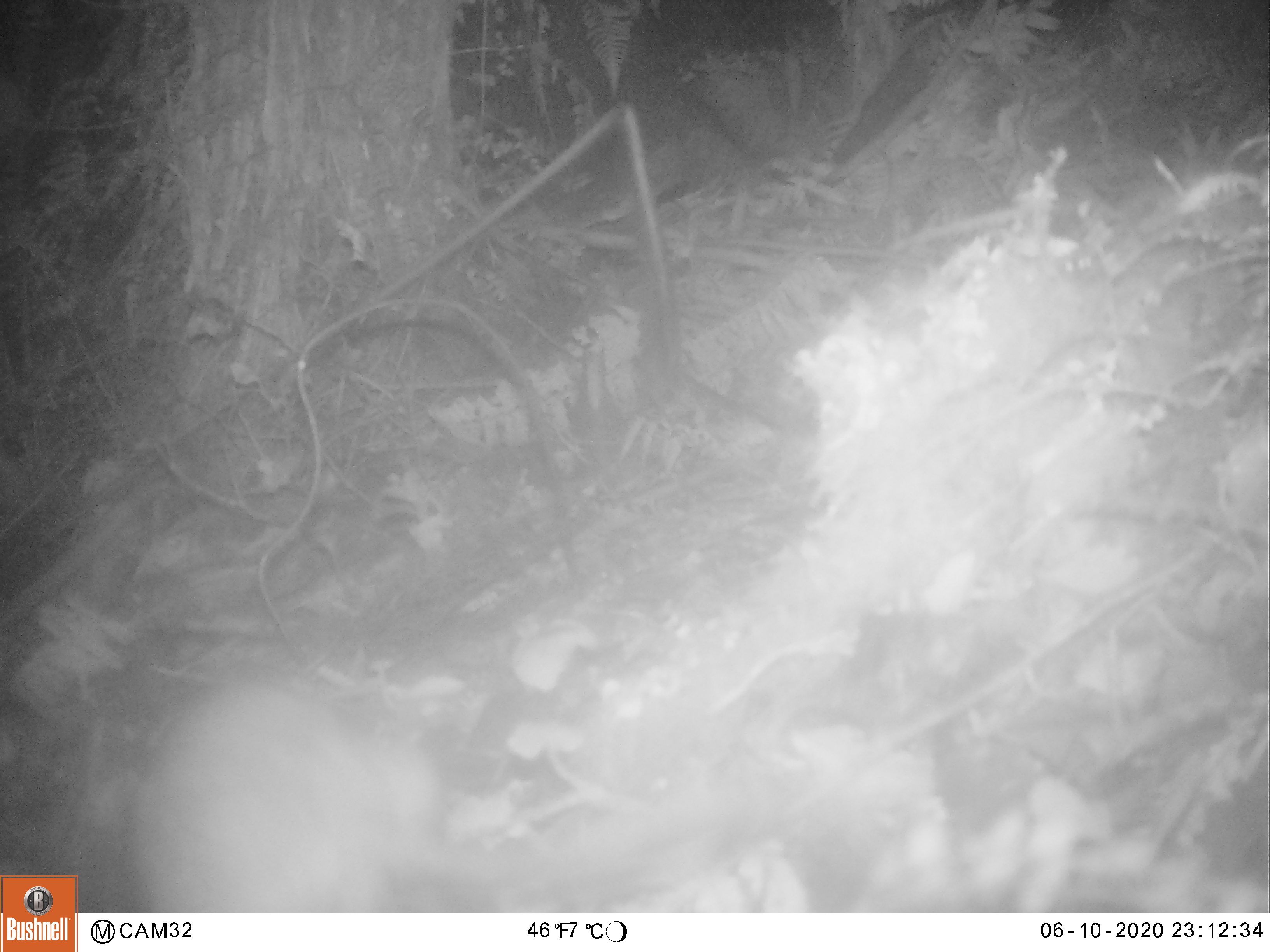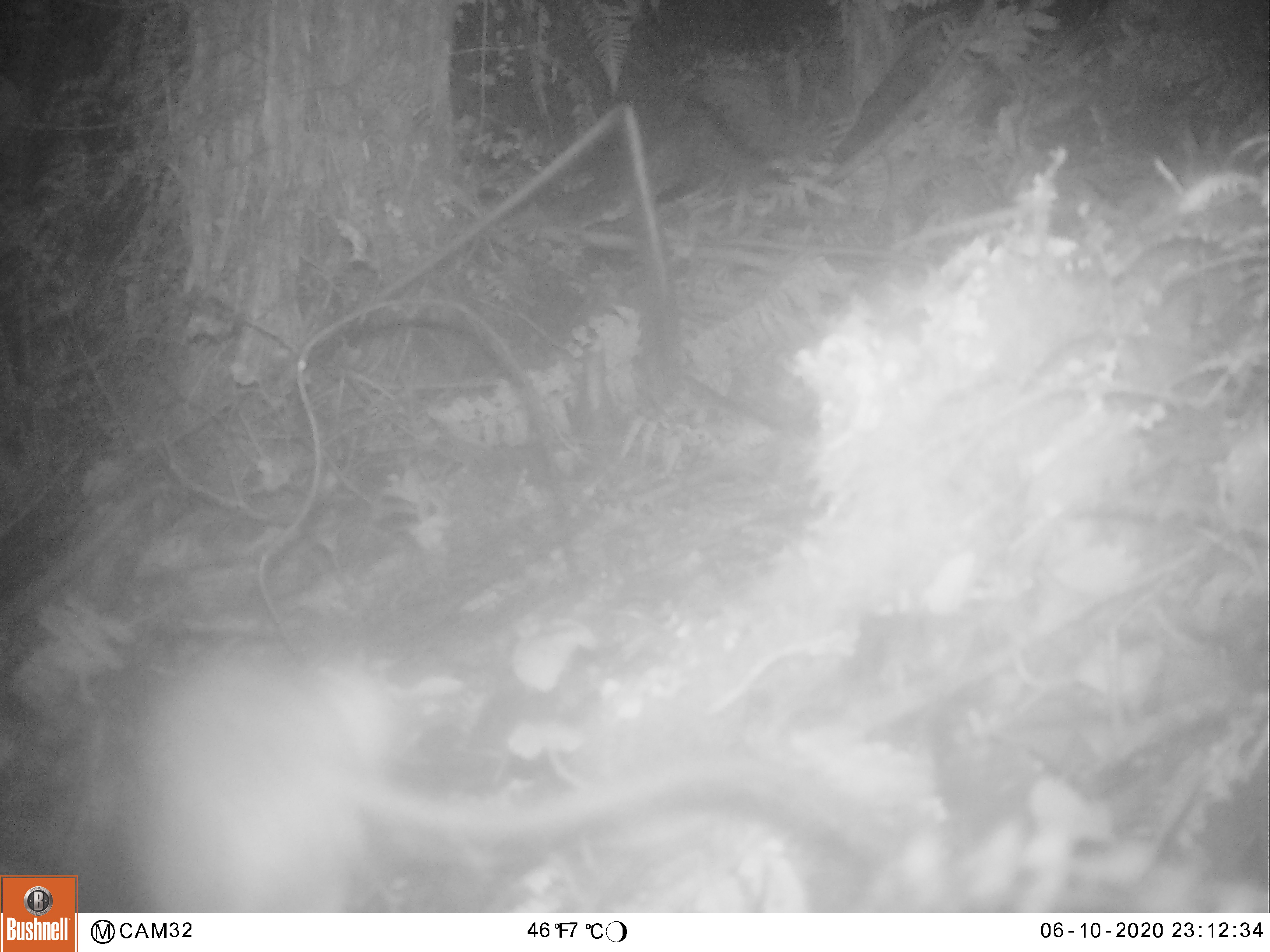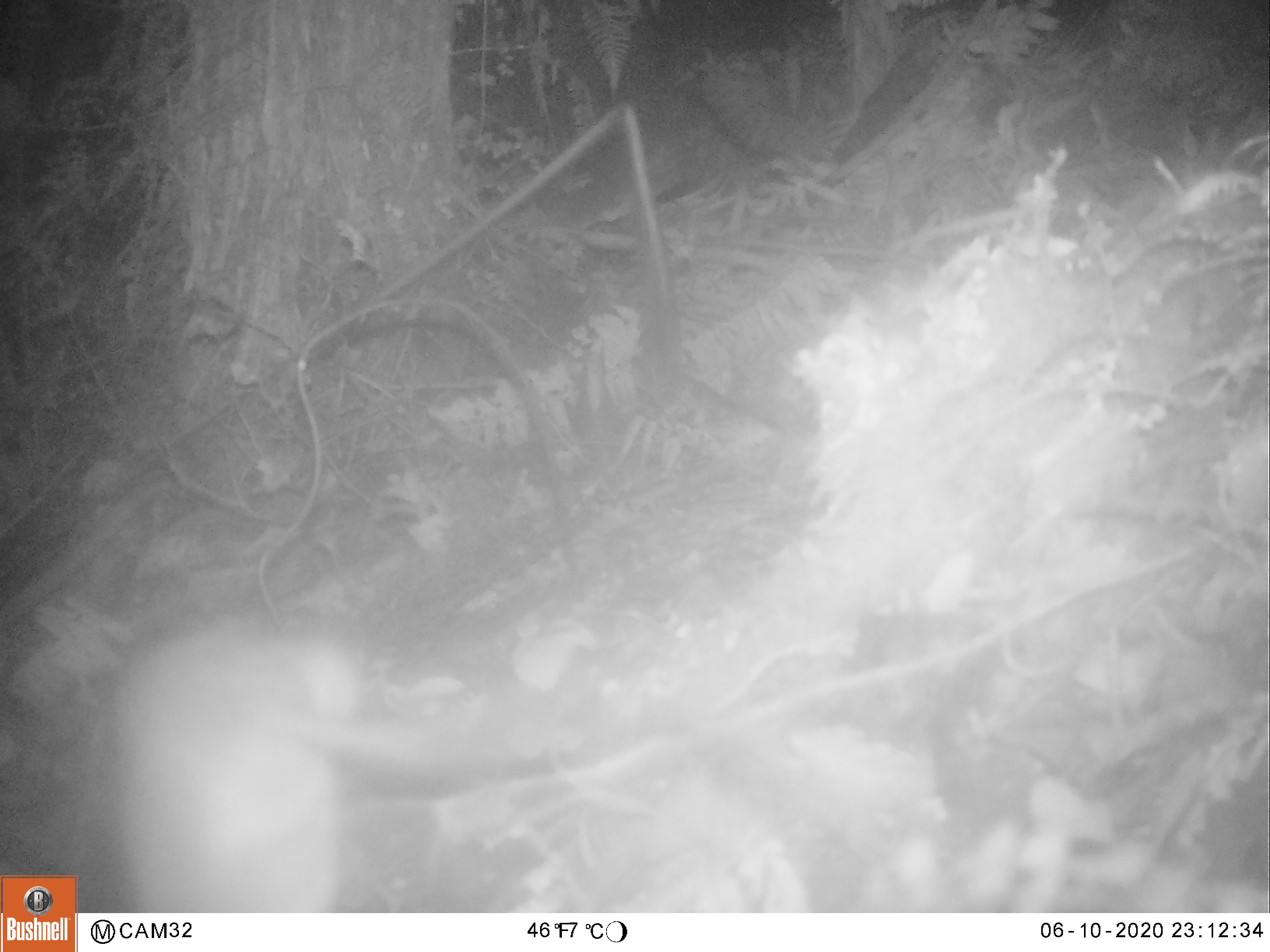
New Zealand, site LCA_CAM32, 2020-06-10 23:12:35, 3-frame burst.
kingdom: Animalia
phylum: Chordata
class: Mammalia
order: Rodentia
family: Muridae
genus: Rattus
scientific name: Rattus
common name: rat